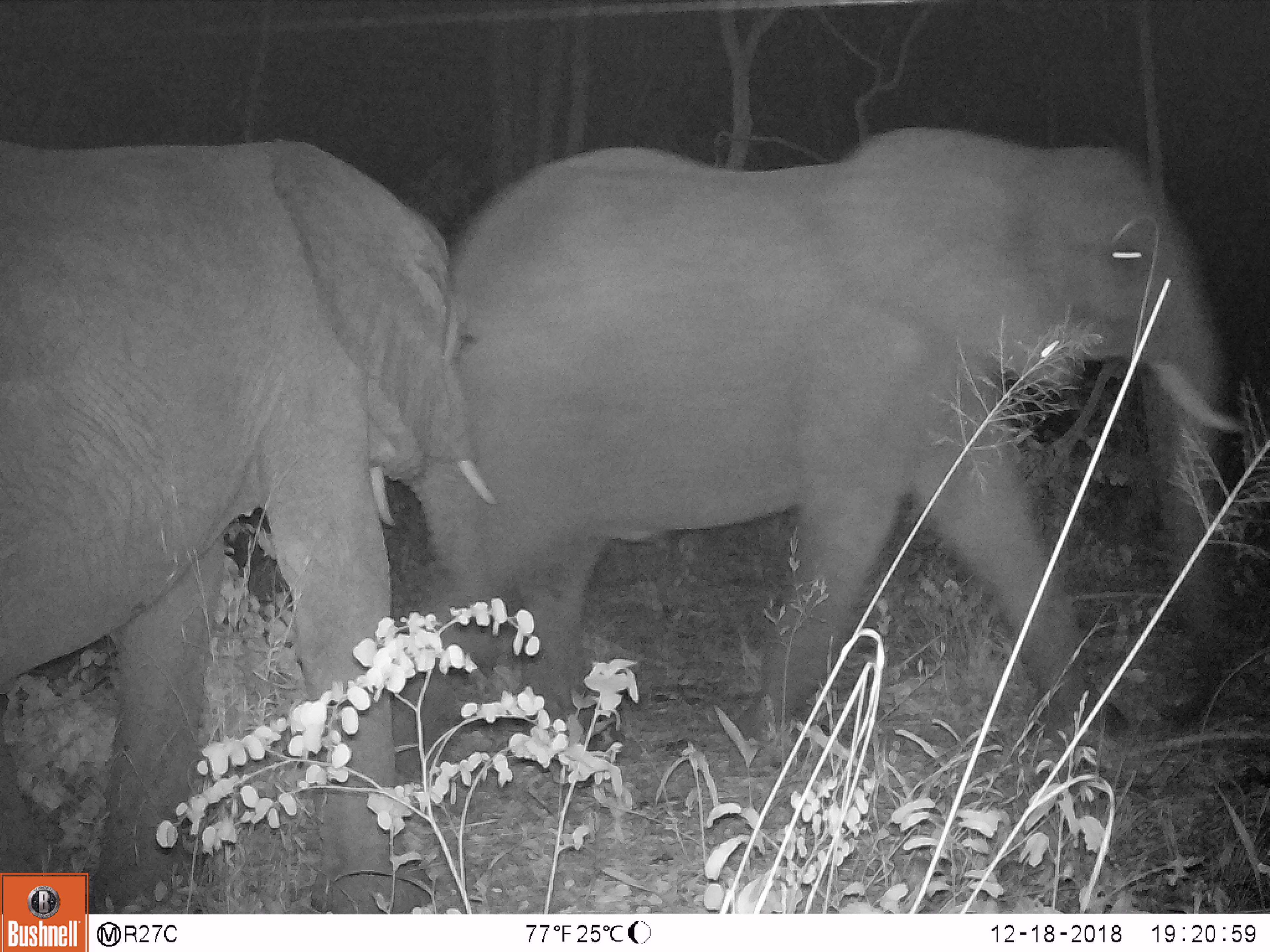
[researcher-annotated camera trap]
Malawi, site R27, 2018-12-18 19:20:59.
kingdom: Animalia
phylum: Chordata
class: Mammalia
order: Proboscidea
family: Elephantidae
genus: Loxodonta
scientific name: Loxodonta africana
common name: african savanna elephant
African savanna elephant (Loxodonta africana), count 2.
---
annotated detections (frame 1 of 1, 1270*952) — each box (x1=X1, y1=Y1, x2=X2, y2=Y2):
african savanna elephant: (x1=406, y1=105, x2=1243, y2=804); (x1=2, y1=105, x2=494, y2=866)